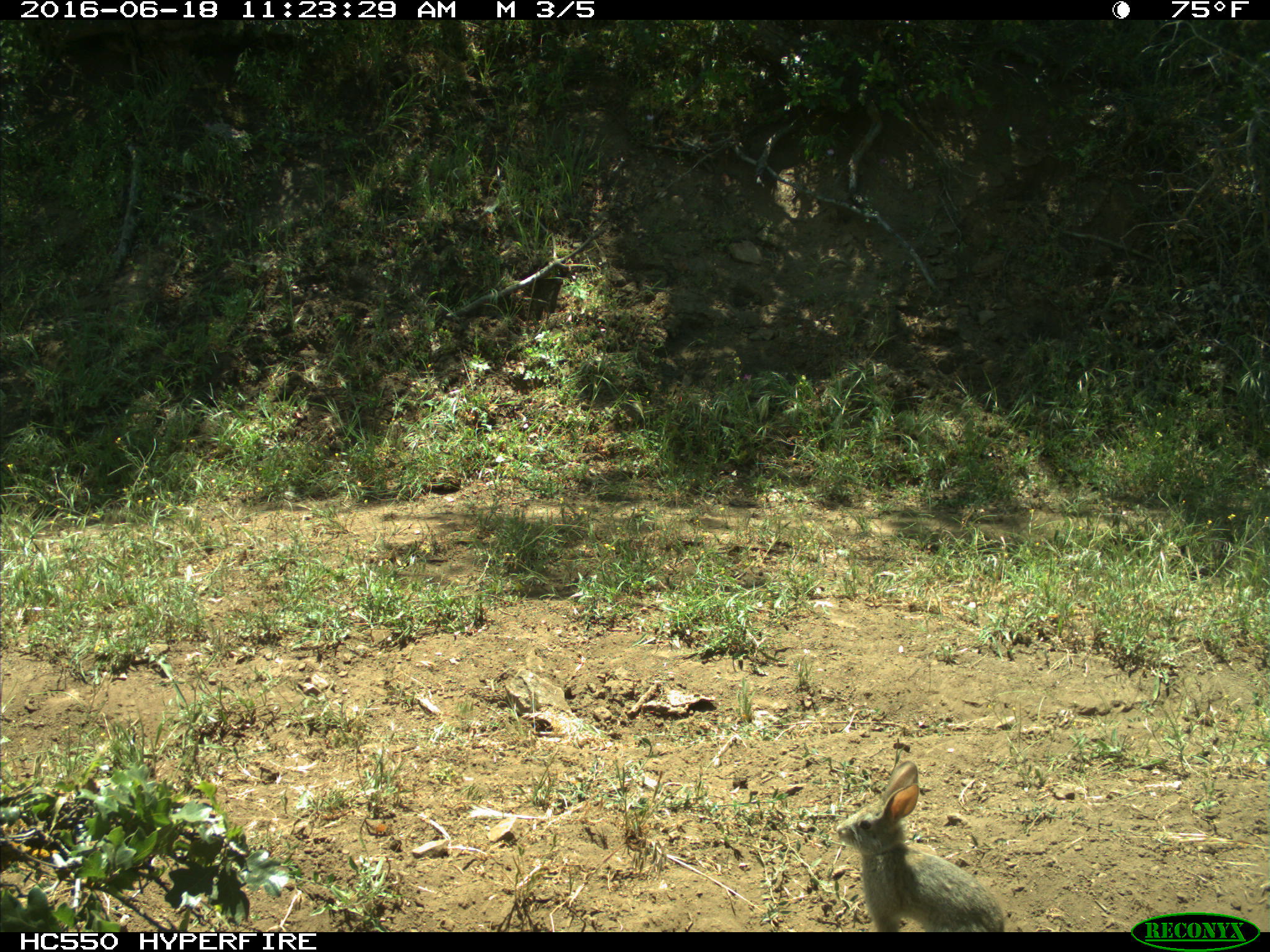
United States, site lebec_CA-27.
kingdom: Animalia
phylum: Chordata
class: Mammalia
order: Lagomorpha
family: Leporidae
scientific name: Leporidae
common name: rabbits and hares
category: unidentified rabbit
Unidentified rabbit (rabbits and hares) (Leporidae).